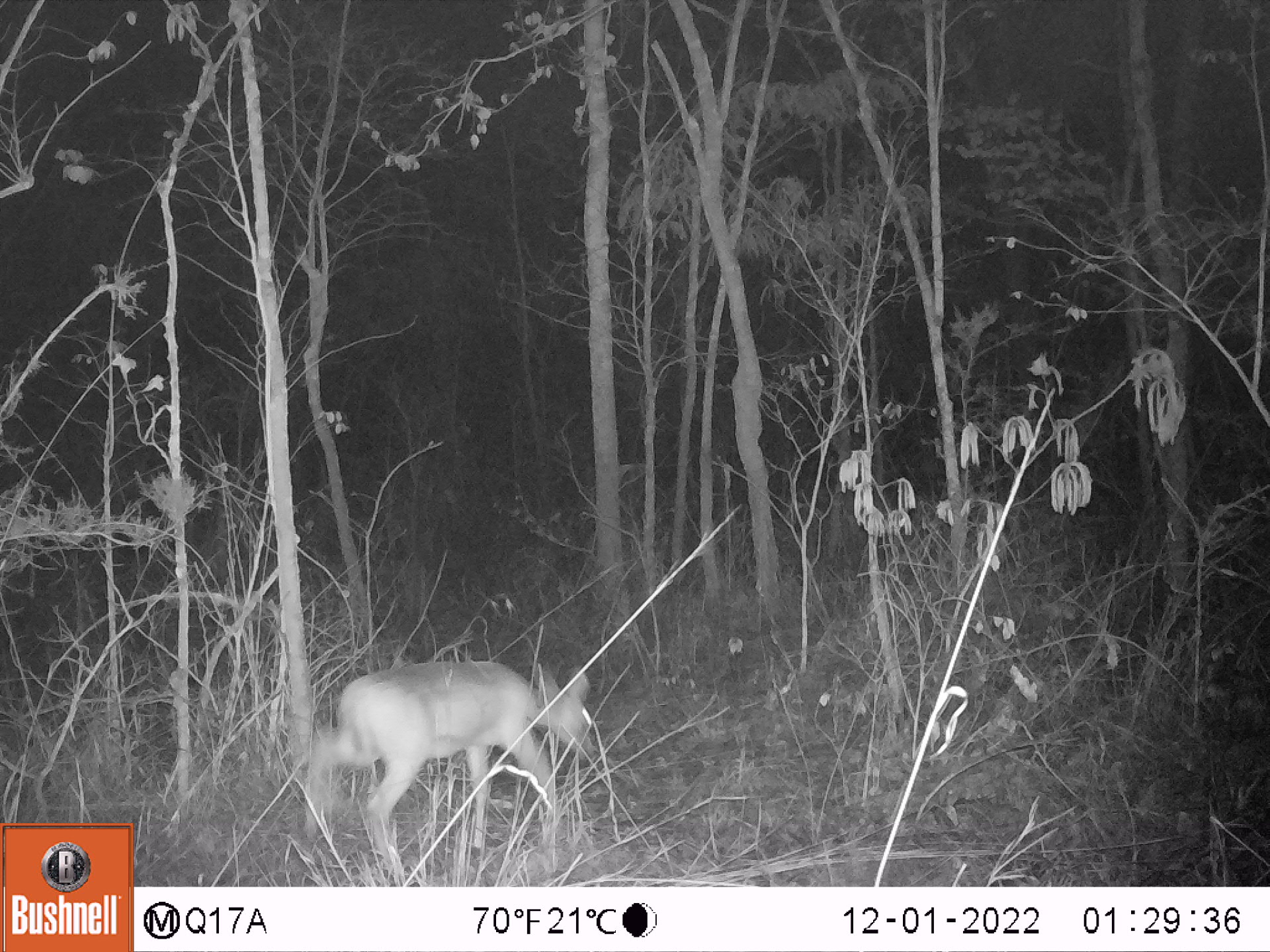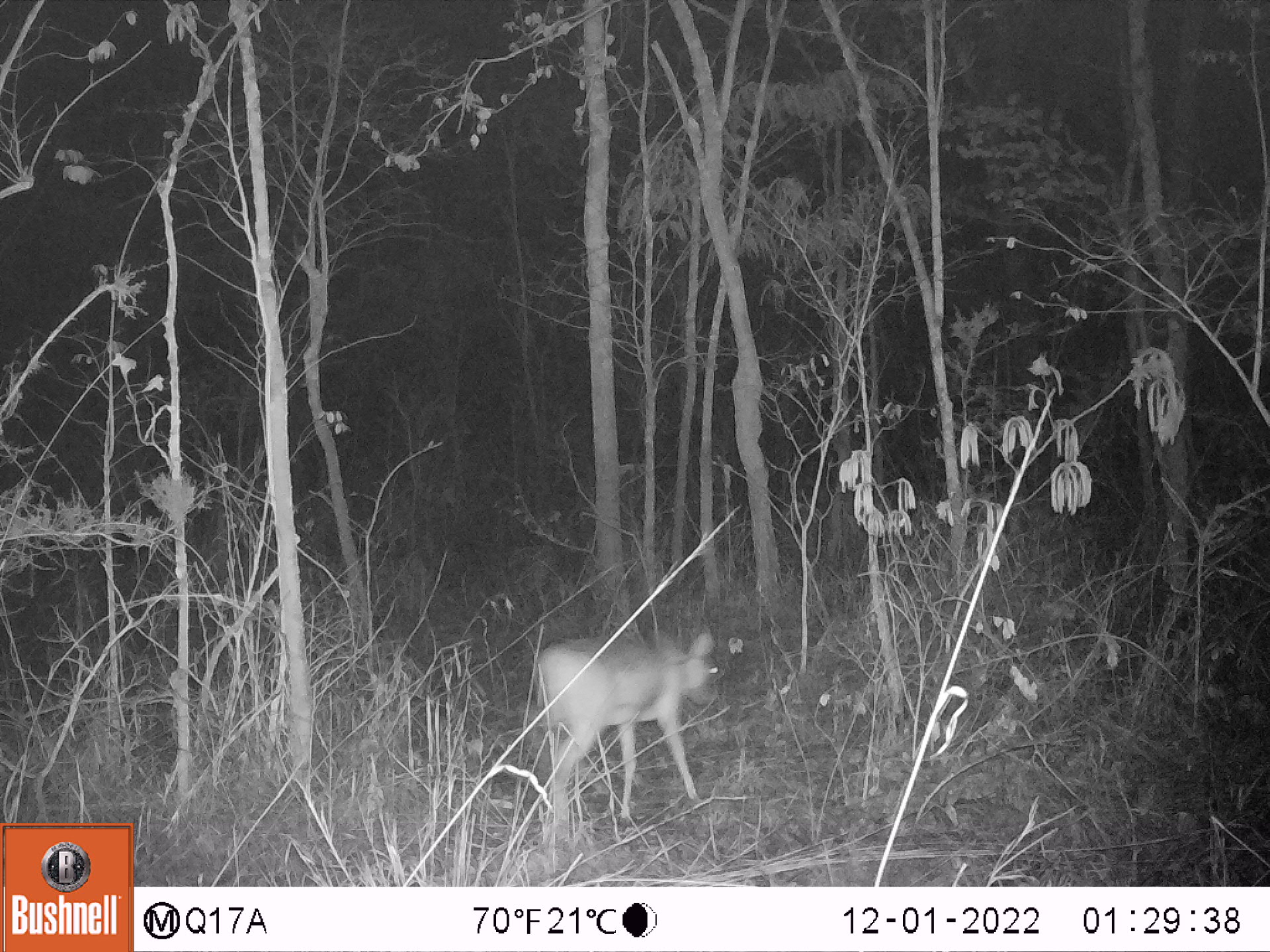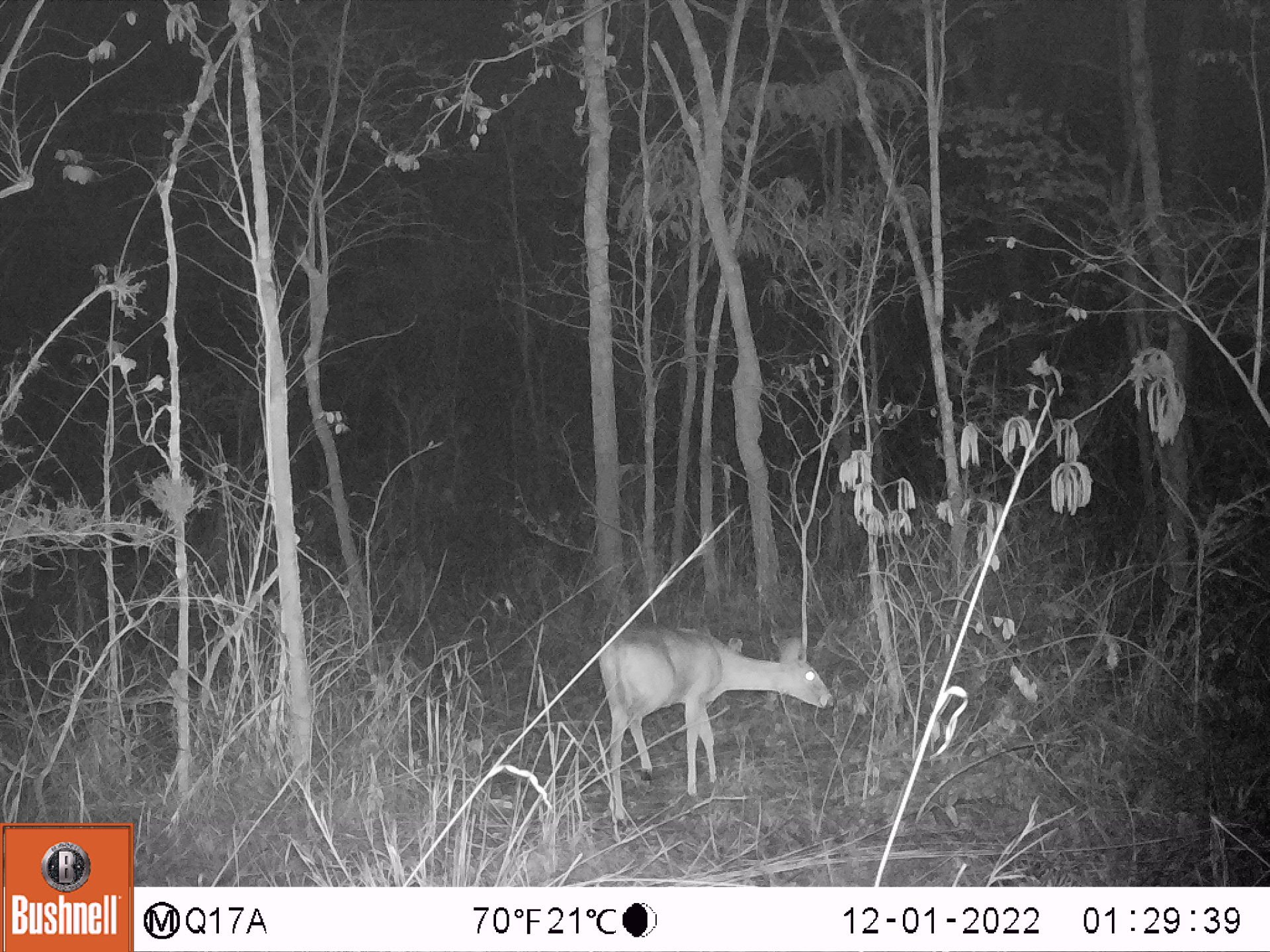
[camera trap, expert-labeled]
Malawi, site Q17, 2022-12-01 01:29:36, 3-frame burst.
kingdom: Animalia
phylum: Chordata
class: Mammalia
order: Artiodactyla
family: Bovidae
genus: Sylvicapra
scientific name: Sylvicapra grimmia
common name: common duiker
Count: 1.